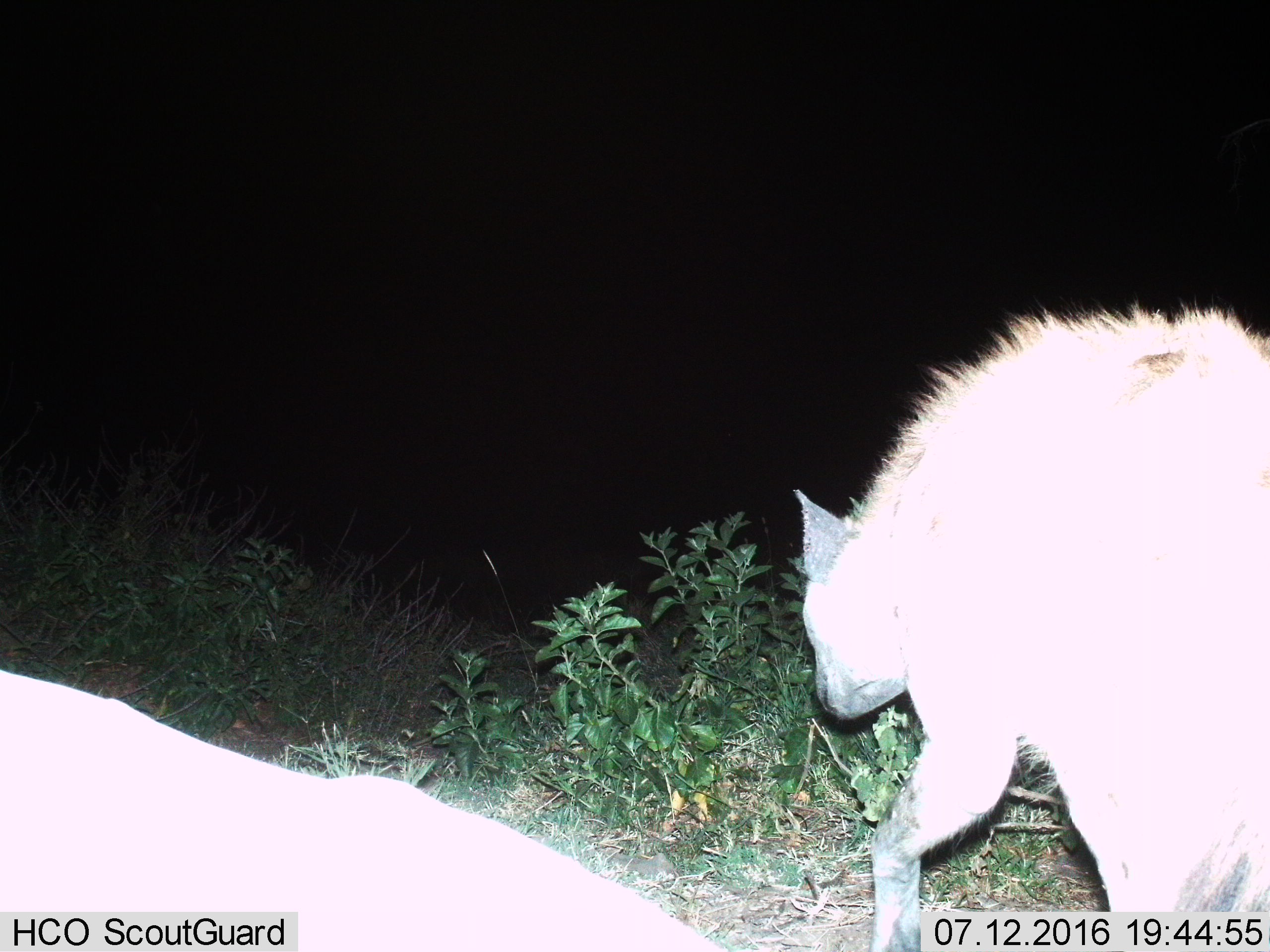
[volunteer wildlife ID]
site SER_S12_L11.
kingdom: Animalia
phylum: Chordata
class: Mammalia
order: Carnivora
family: Hyaenidae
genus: Crocuta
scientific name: Crocuta crocuta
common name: spotted hyena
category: hyenaspotted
Hyenaspotted (spotted hyena) (Crocuta crocuta), count 1. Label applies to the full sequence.